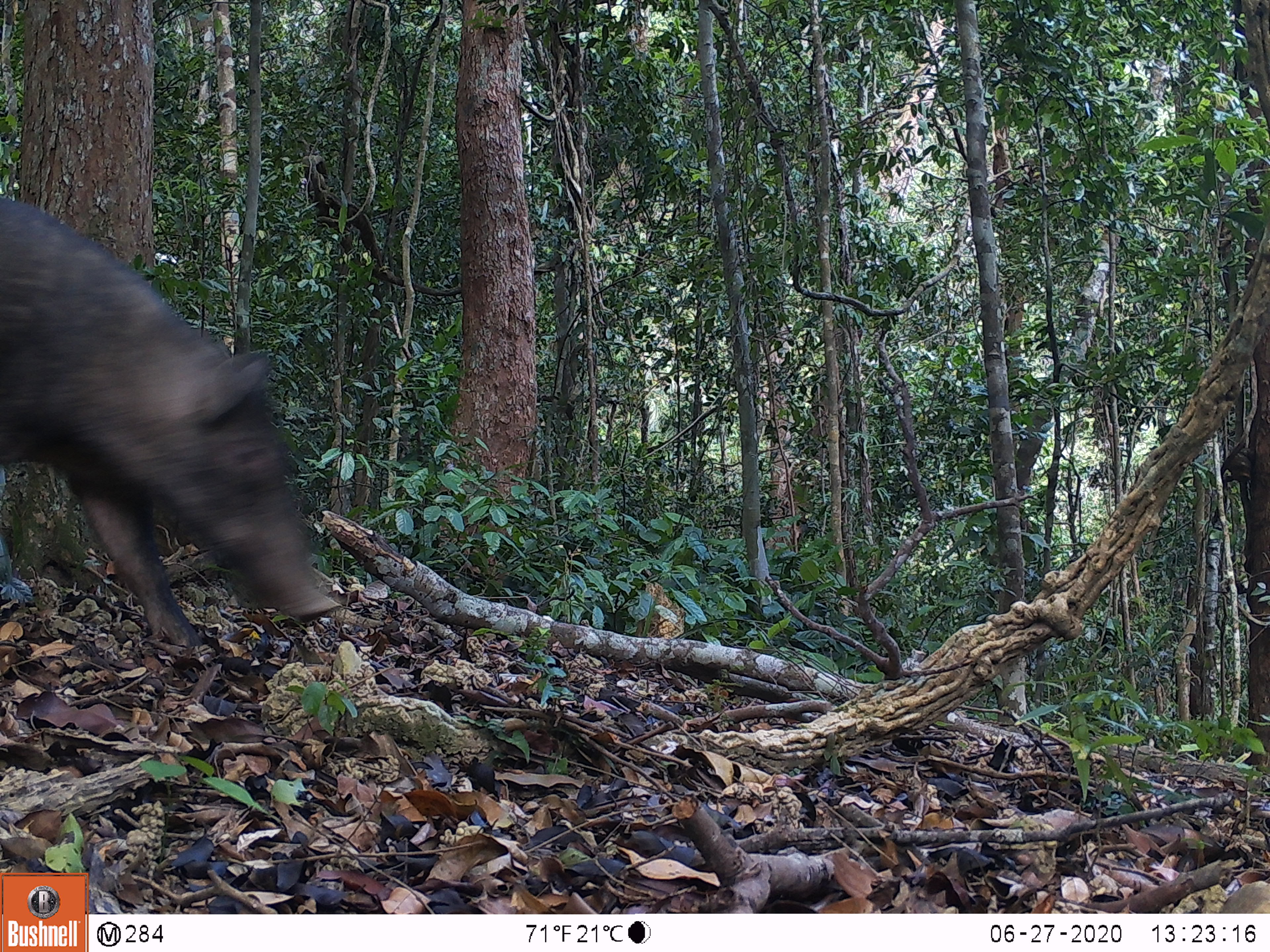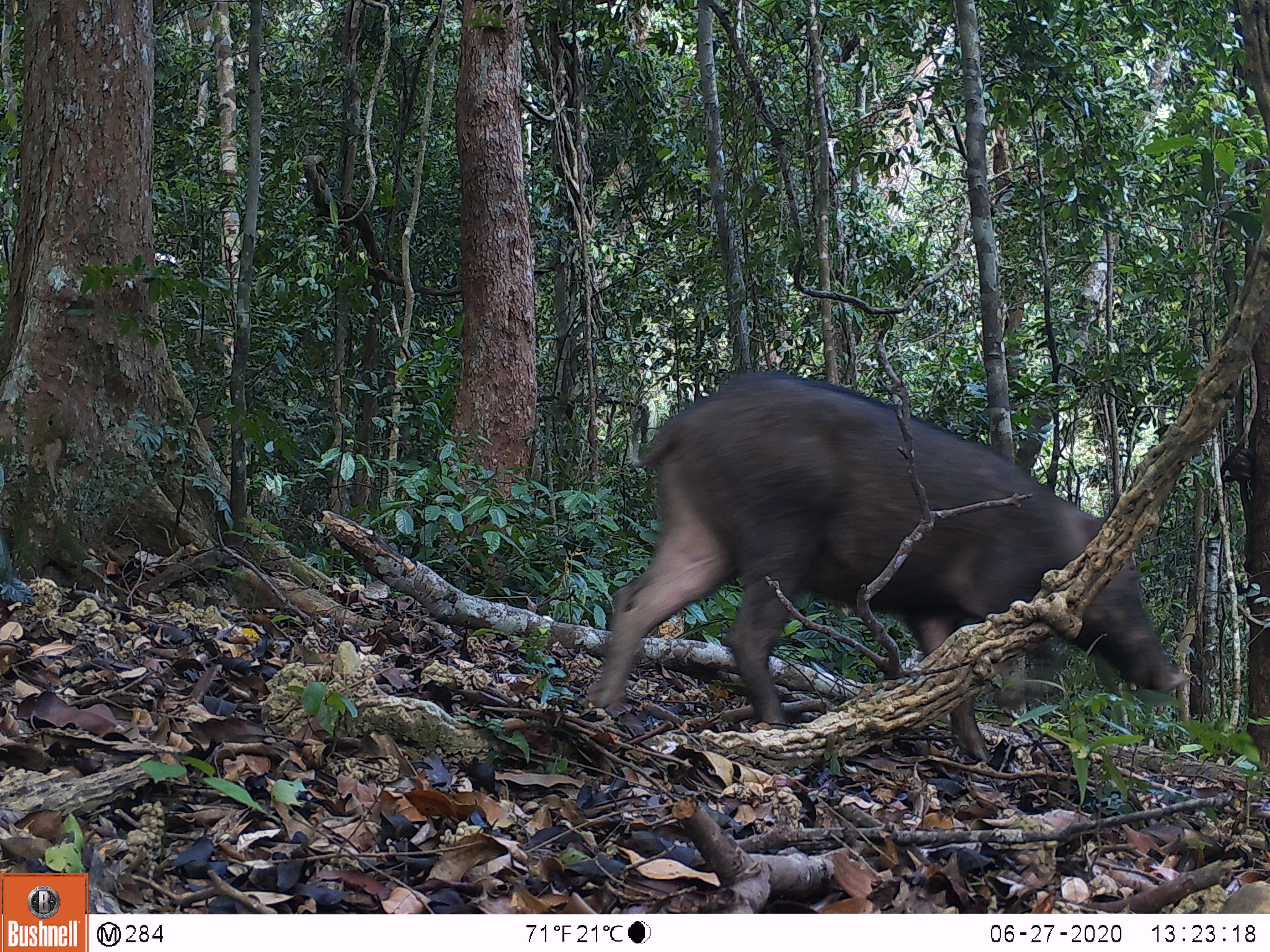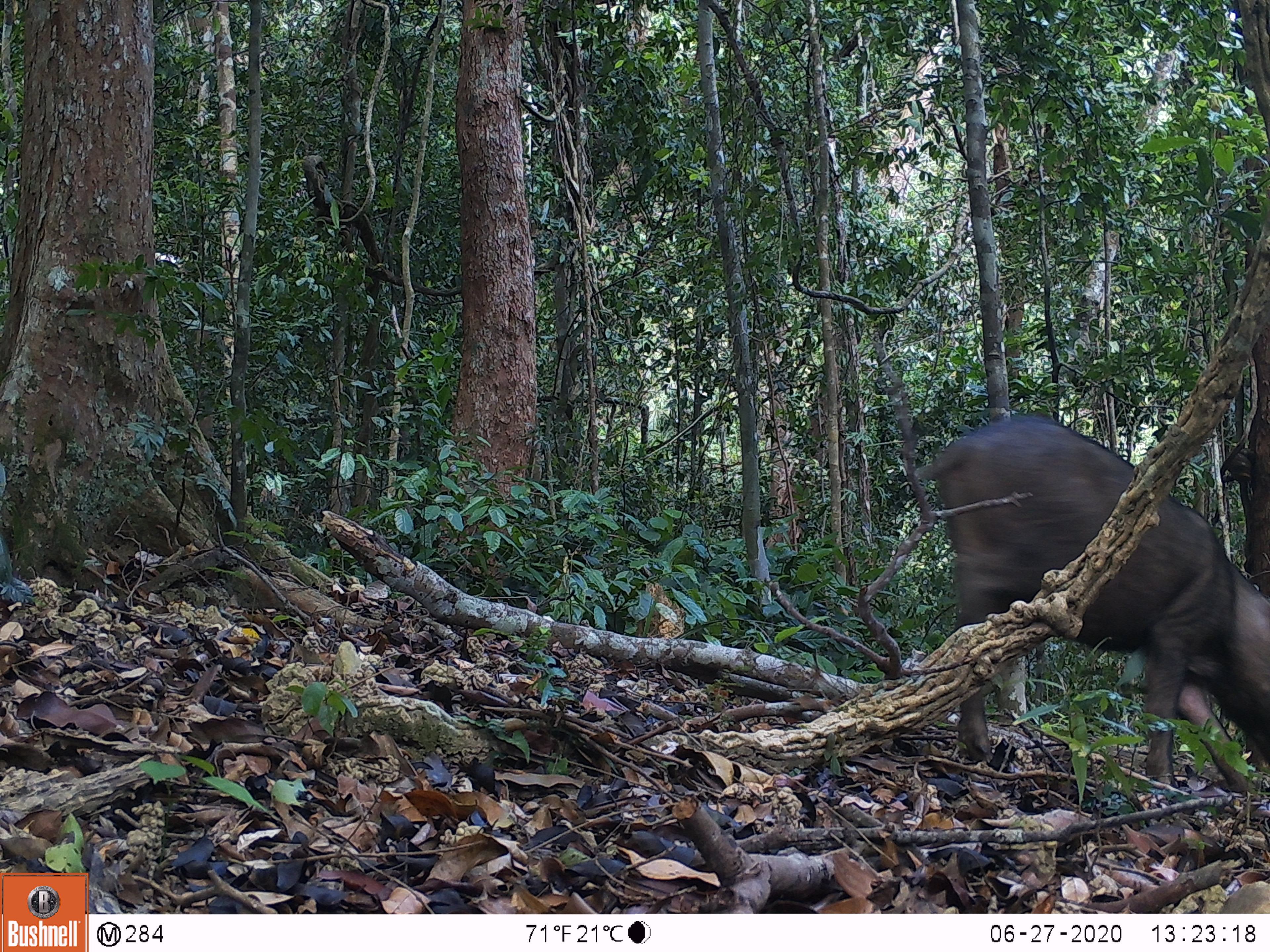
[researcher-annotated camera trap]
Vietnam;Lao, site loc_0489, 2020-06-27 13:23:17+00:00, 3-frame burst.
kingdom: Animalia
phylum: Chordata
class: Mammalia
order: Artiodactyla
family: Suidae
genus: Sus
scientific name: Sus scrofa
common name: eurasian wild pig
Eurasian wild pig (Sus scrofa). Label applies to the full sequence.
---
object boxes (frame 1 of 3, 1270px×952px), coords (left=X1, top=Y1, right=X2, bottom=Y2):
eurasian wild pig: (left=0, top=193, right=333, bottom=644)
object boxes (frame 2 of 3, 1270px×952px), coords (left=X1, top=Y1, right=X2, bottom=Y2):
eurasian wild pig: (left=585, top=368, right=1180, bottom=758)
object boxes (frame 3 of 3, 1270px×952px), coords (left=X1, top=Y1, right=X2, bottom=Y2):
eurasian wild pig: (left=913, top=413, right=1270, bottom=791)